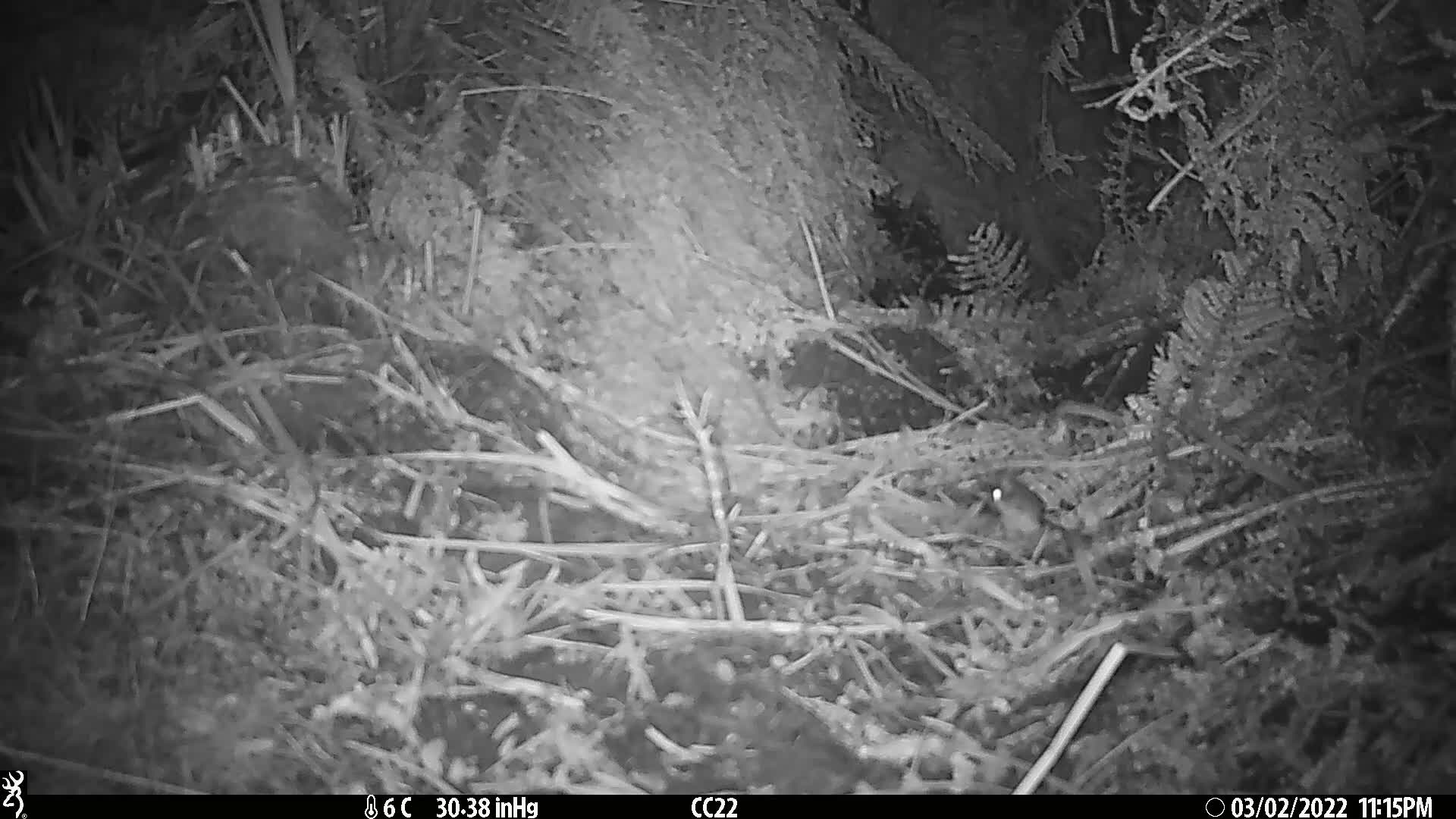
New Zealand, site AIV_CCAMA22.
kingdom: Animalia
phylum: Chordata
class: Mammalia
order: Rodentia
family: Muridae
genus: Mus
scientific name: Mus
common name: mouse